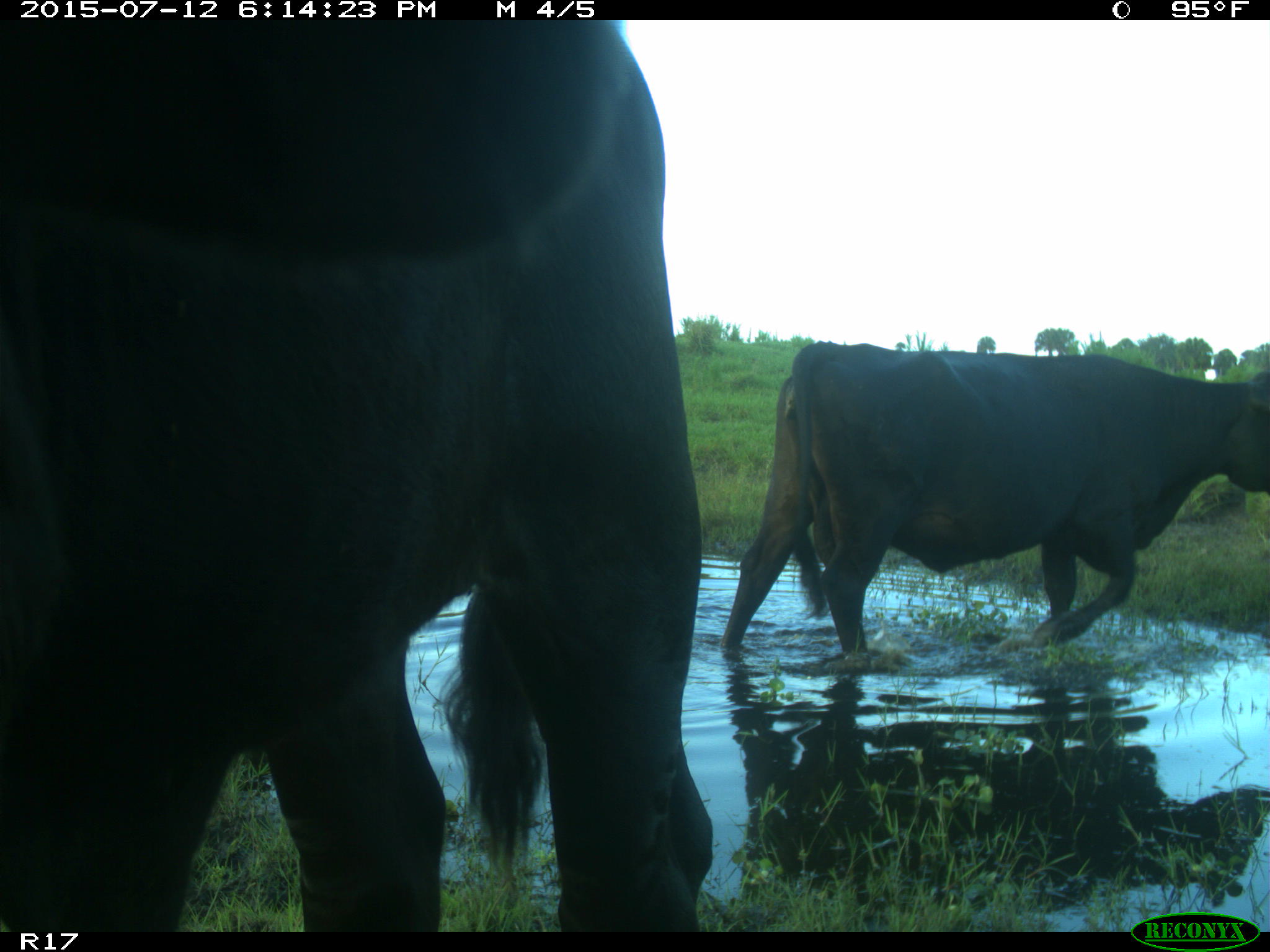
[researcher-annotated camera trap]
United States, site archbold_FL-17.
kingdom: Animalia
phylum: Chordata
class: Mammalia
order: Artiodactyla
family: Bovidae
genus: Bos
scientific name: Bos taurus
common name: domestic cow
Bos taurus (domestic cow).